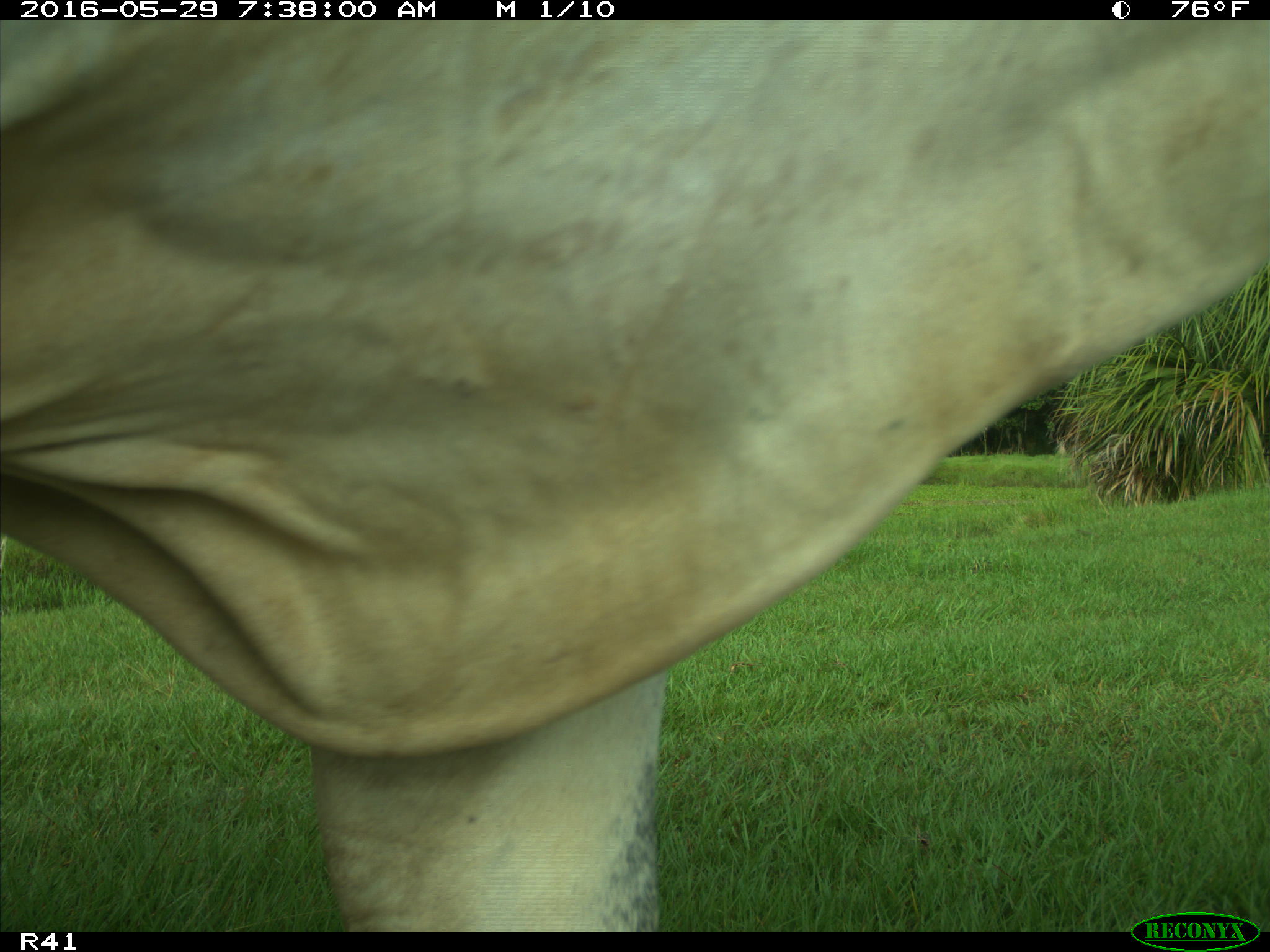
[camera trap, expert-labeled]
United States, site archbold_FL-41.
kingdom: Animalia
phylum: Chordata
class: Mammalia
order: Artiodactyla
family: Bovidae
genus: Bos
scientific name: Bos taurus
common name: domestic cow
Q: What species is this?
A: Bos taurus (domestic cow).